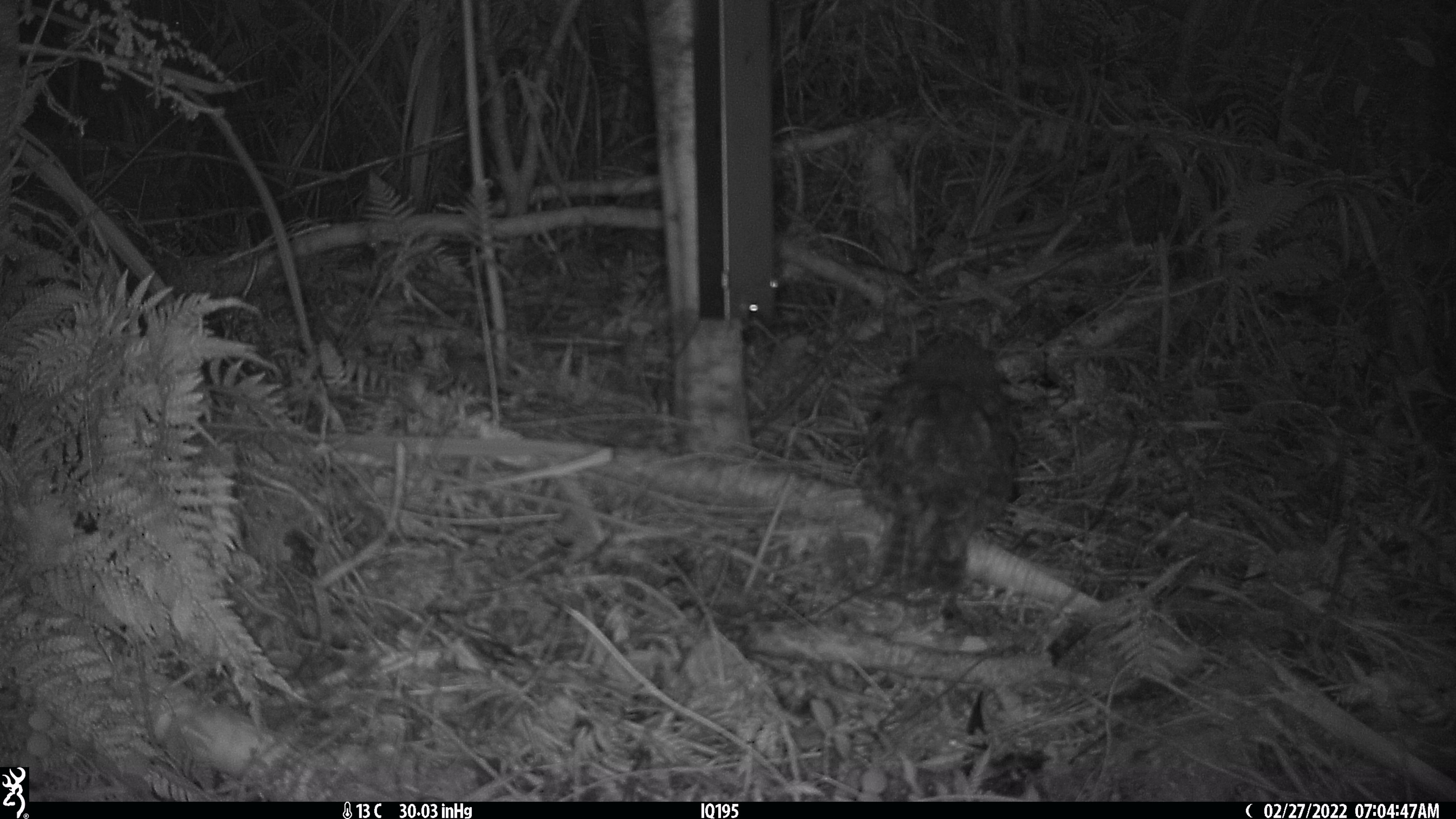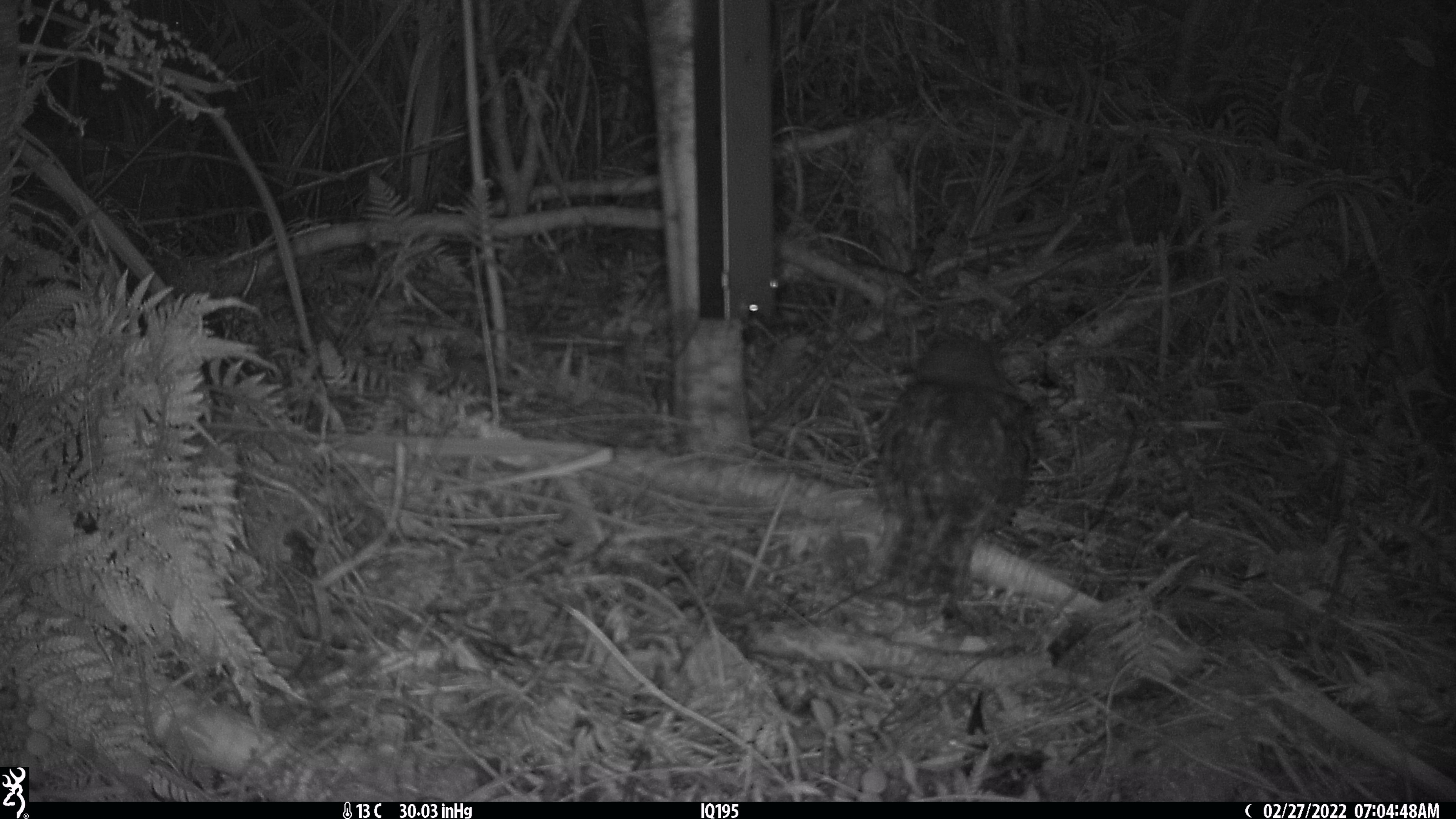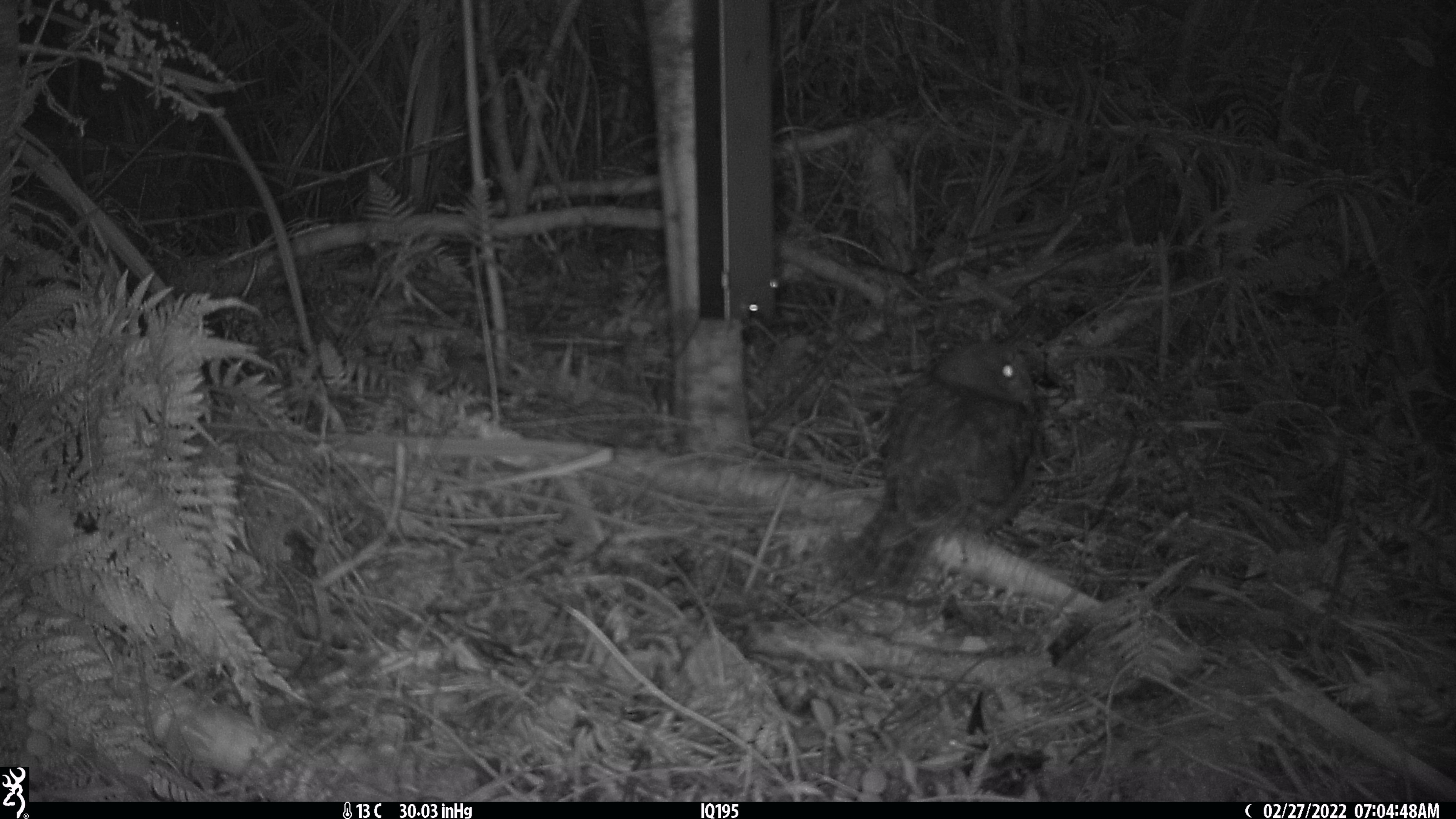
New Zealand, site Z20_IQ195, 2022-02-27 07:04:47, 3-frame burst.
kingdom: Animalia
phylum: Chordata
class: Aves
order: Strigiformes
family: Strigidae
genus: Ninox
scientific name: Ninox novaeseelandiae novaeseelandiae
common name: morepork